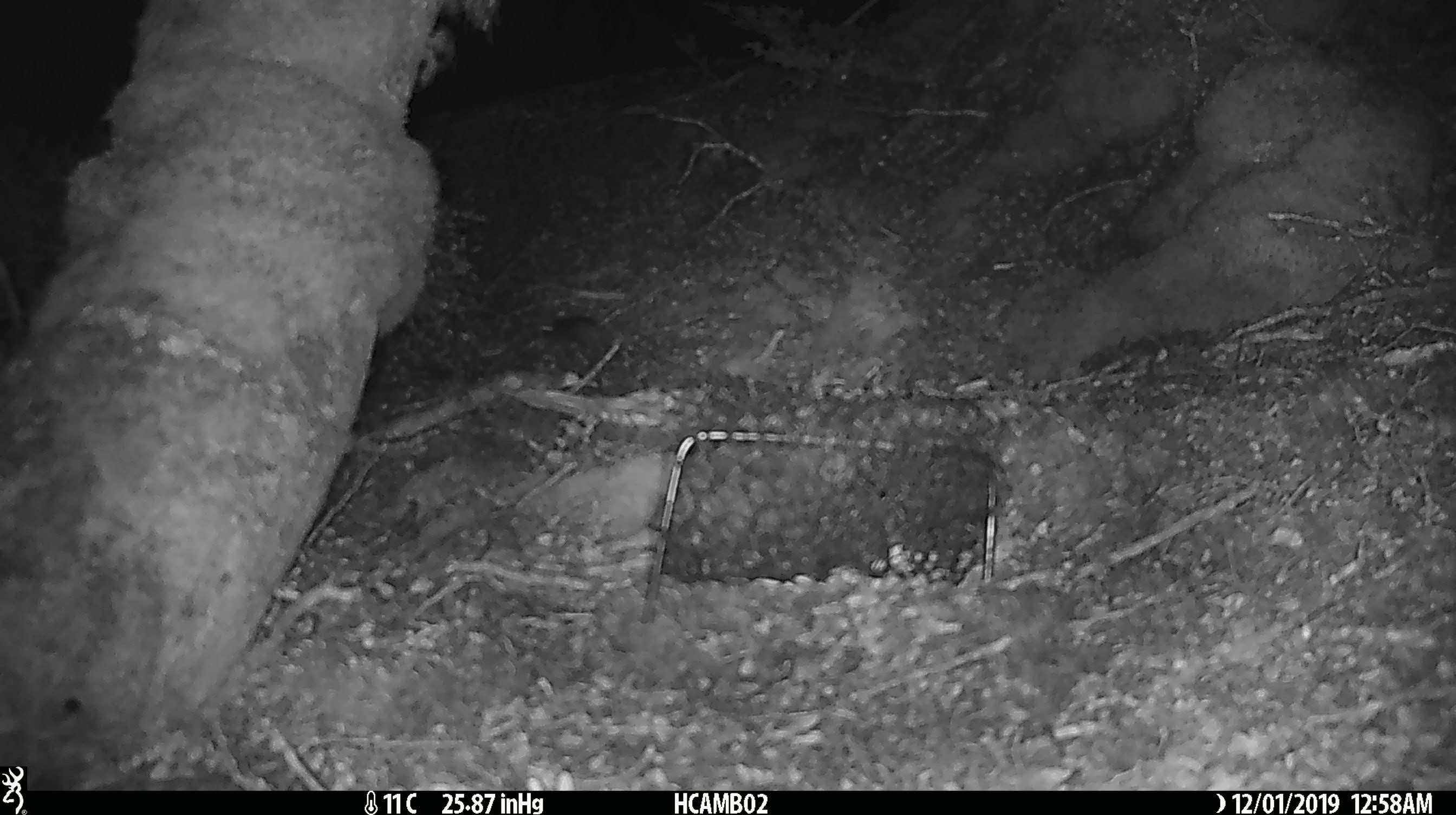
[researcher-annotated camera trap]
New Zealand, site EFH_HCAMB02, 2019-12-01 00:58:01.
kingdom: Animalia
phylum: Chordata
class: Mammalia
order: Rodentia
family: Muridae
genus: Mus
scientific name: Mus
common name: mouse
Mouse (Mus).